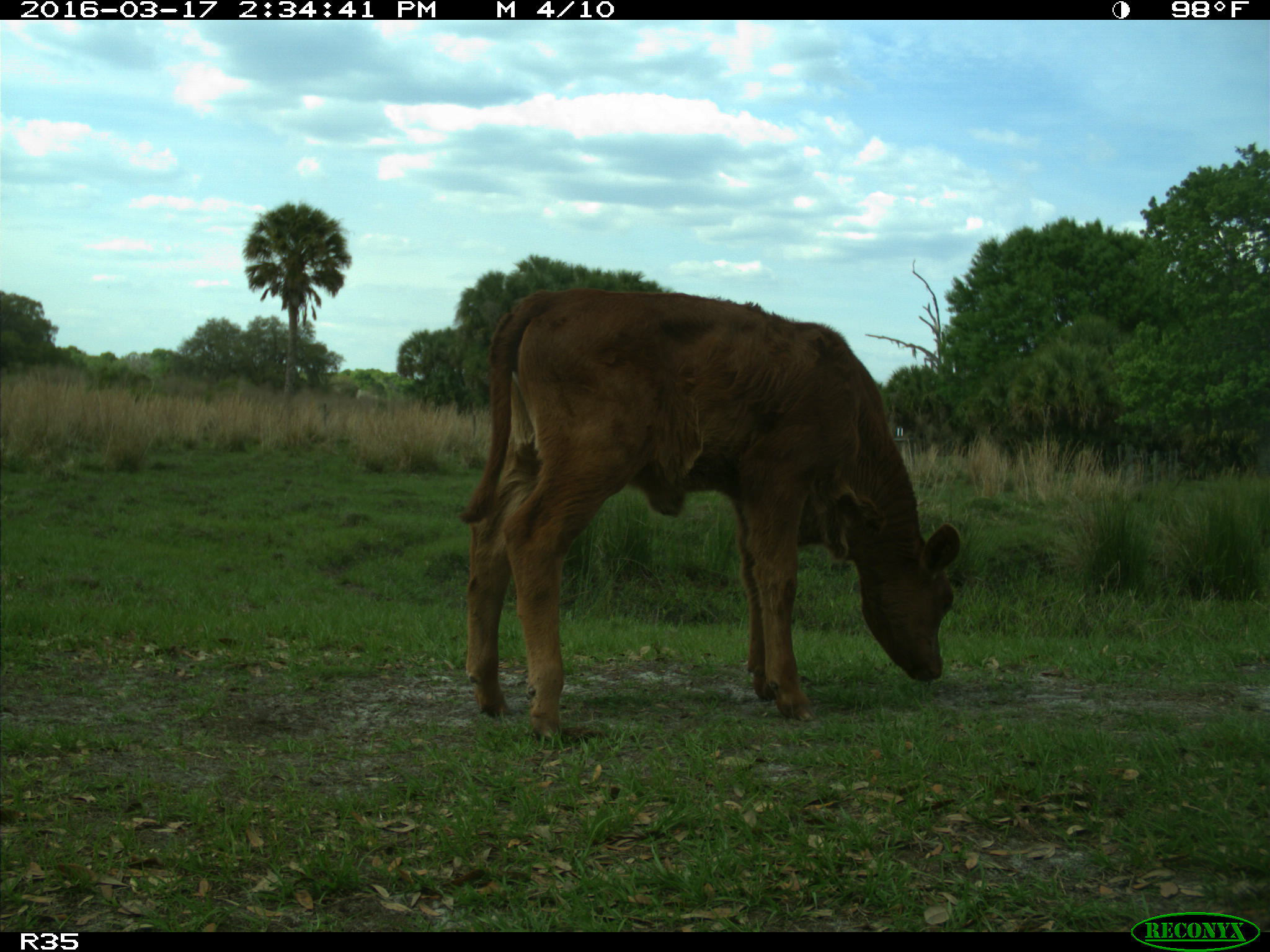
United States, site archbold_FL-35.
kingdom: Animalia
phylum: Chordata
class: Mammalia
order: Artiodactyla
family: Bovidae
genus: Bos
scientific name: Bos taurus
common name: domestic cow